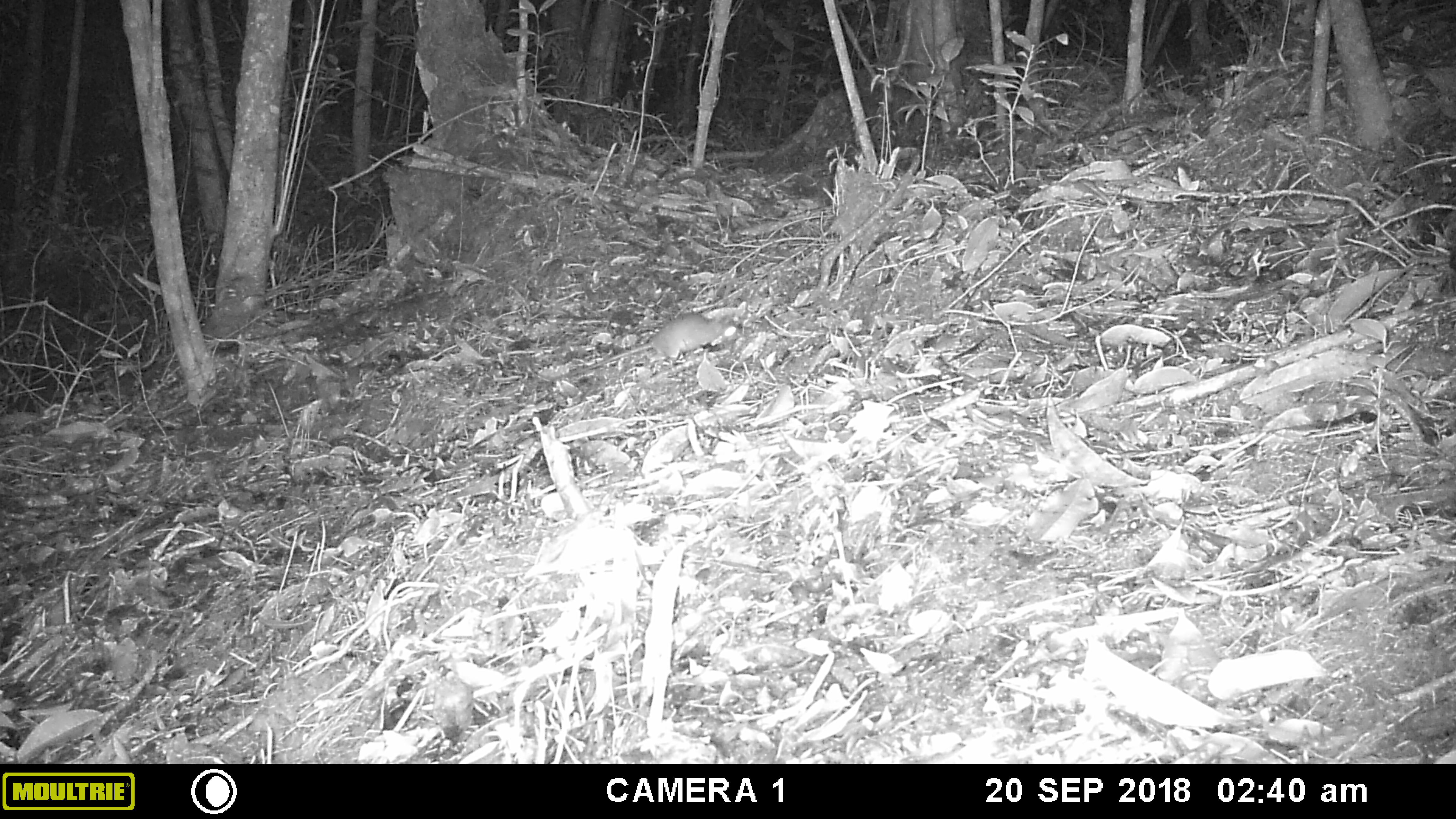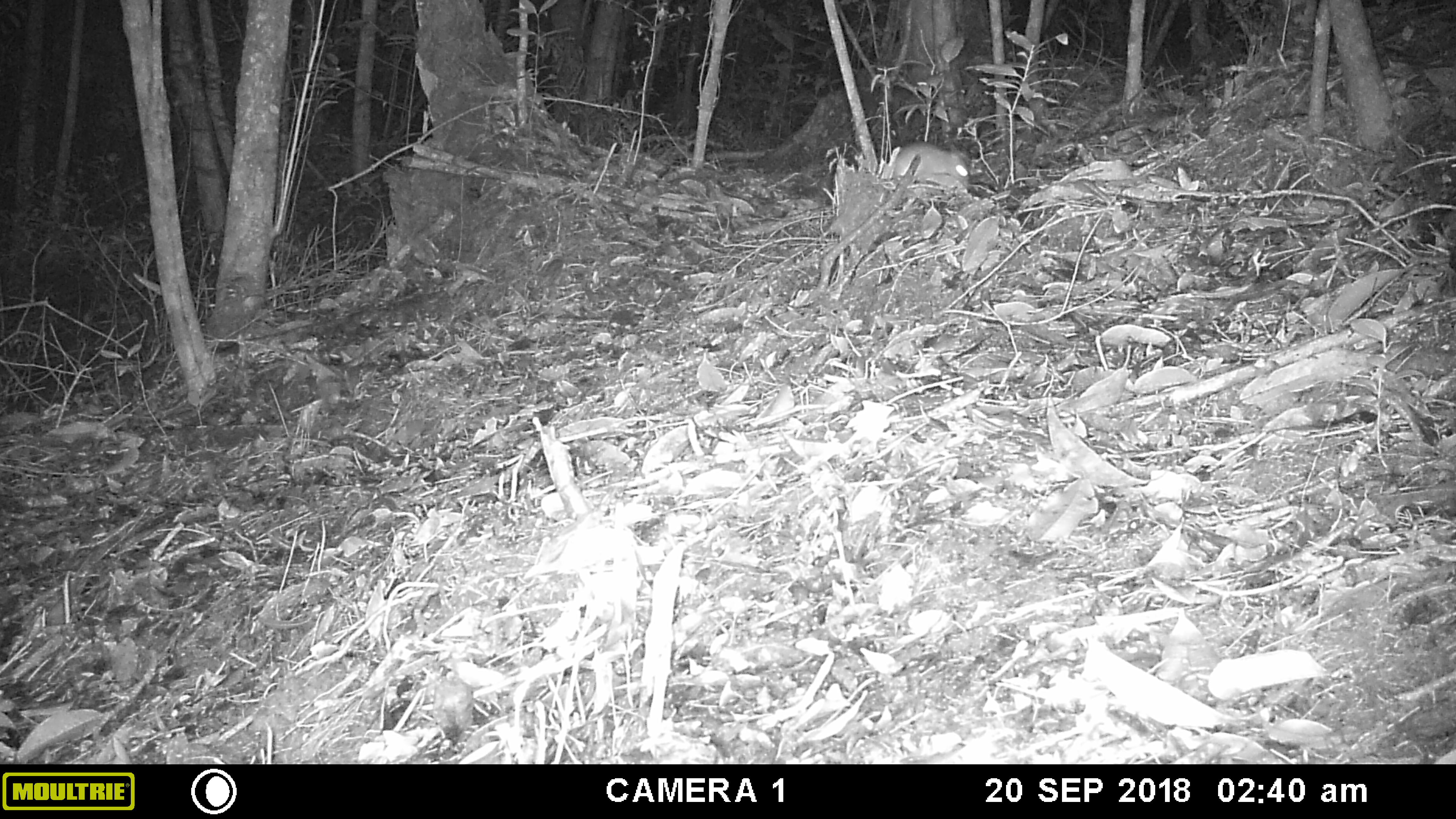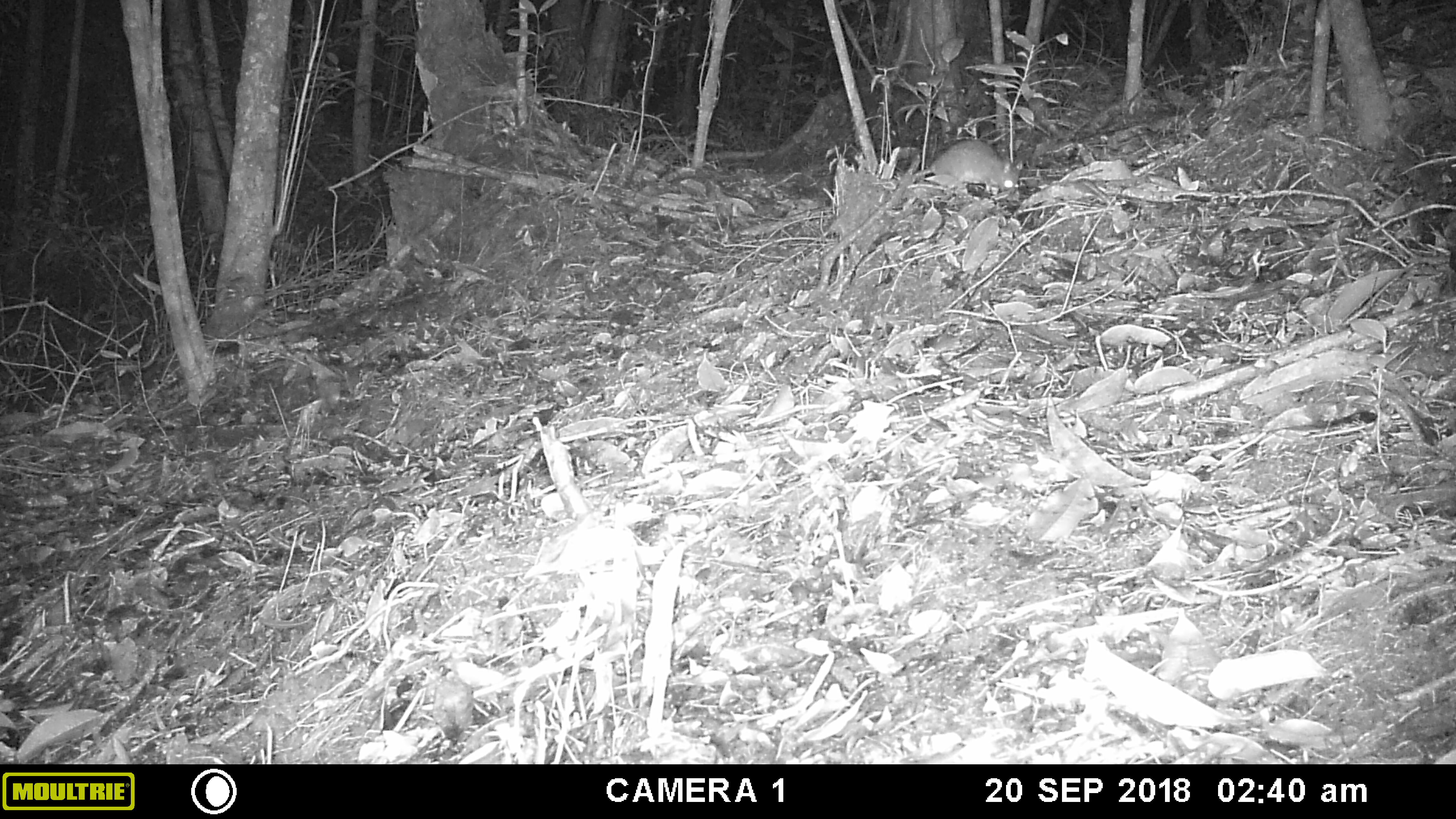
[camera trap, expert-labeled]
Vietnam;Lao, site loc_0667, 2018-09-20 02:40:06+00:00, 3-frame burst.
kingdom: Animalia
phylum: Chordata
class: Mammalia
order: Rodentia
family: Muridae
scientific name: Muridae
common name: old-world mice and rats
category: unidentified murid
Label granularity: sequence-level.